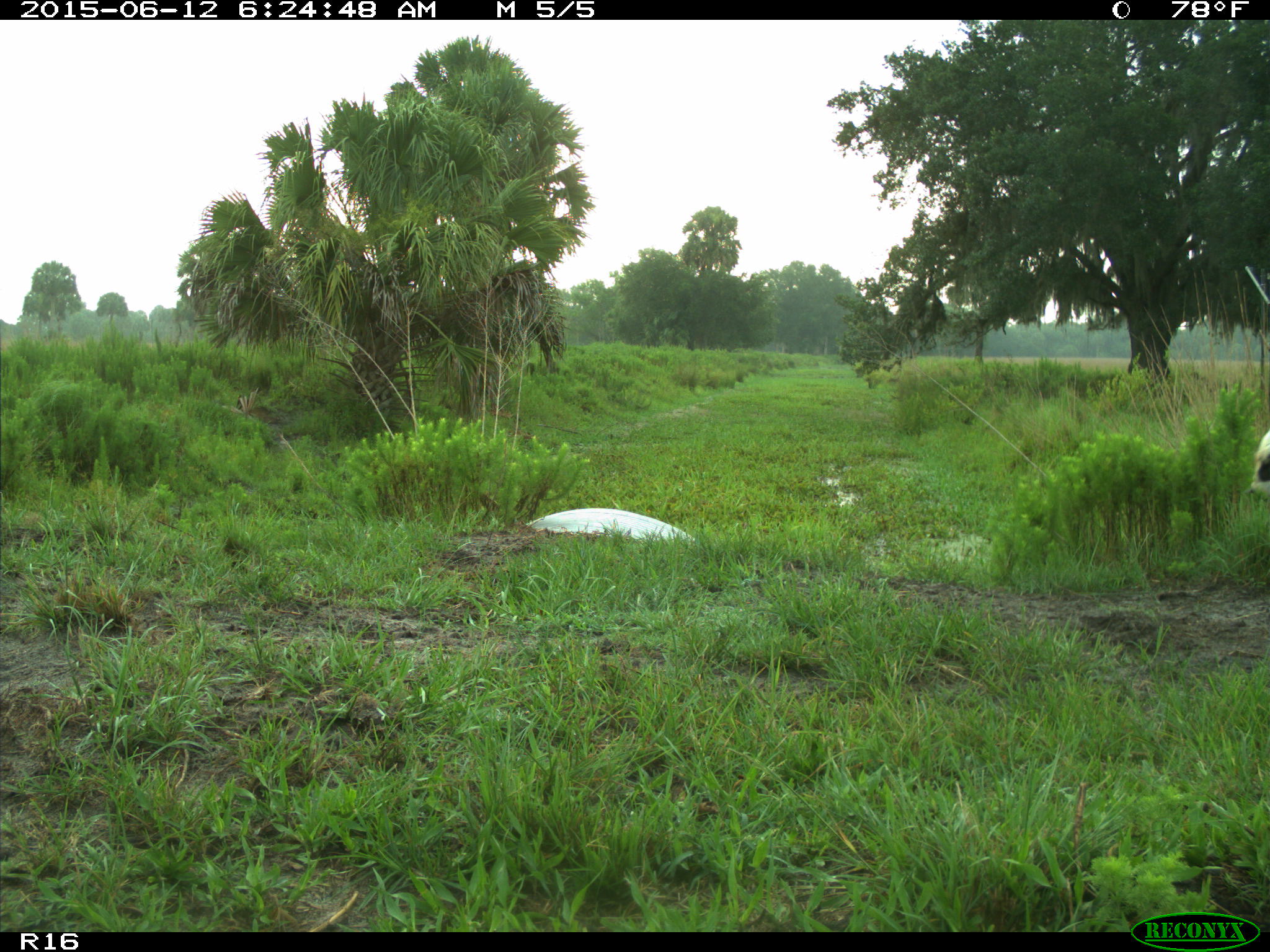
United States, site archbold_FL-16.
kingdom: Animalia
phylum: Chordata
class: Mammalia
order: Artiodactyla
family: Bovidae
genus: Bos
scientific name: Bos taurus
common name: domestic cow